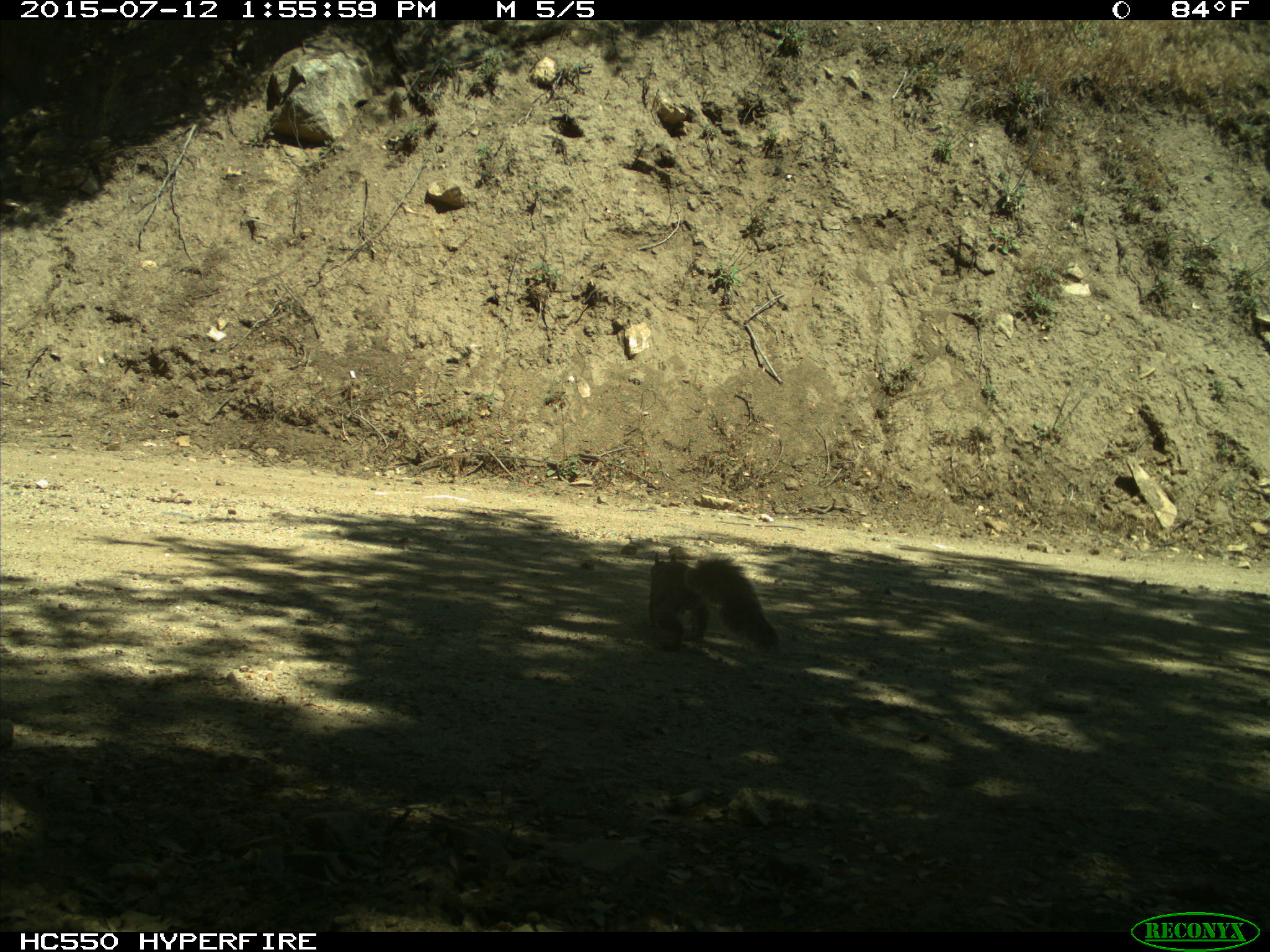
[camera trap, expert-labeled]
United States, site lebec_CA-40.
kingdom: Animalia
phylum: Chordata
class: Mammalia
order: Rodentia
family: Sciuridae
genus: Sciurus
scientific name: Sciurus carolinensis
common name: eastern gray squirrel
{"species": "Sciurus carolinensis (eastern gray squirrel)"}